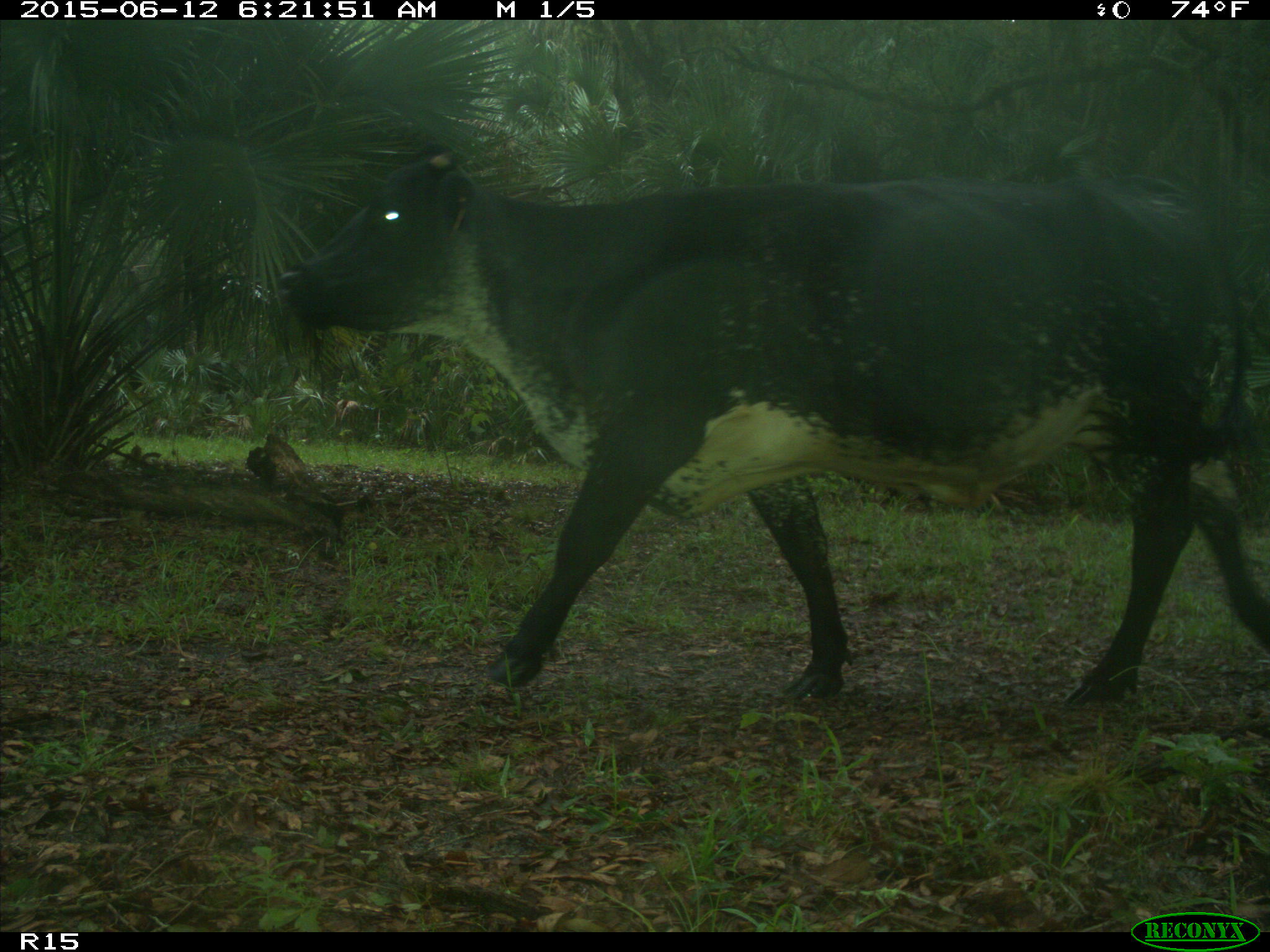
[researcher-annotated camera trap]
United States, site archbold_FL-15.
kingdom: Animalia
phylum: Chordata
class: Mammalia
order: Artiodactyla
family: Bovidae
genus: Bos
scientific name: Bos taurus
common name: domestic cow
Bos taurus (domestic cow).